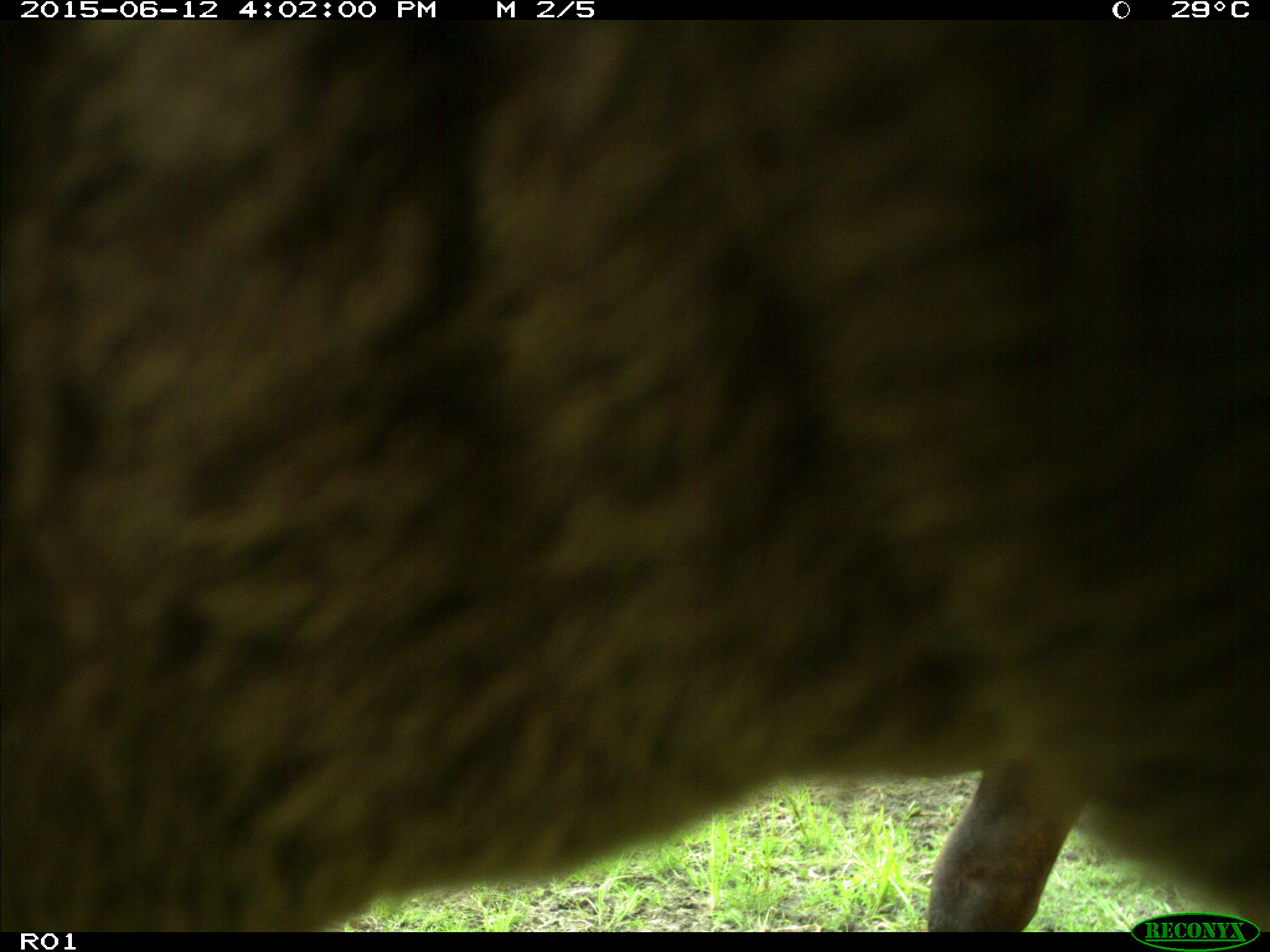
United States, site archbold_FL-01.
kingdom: Animalia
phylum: Chordata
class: Mammalia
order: Artiodactyla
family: Bovidae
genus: Bos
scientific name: Bos taurus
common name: domestic cow